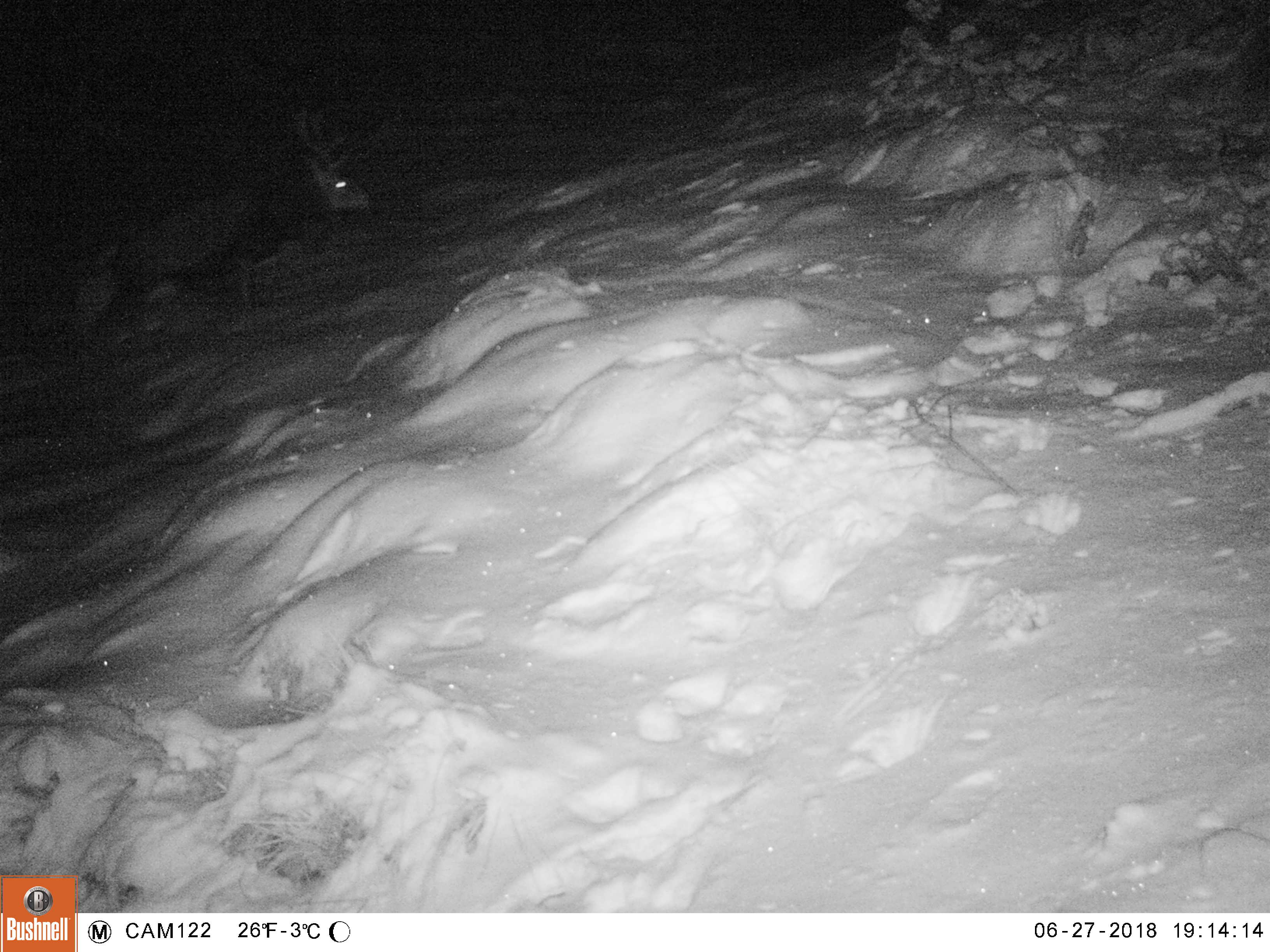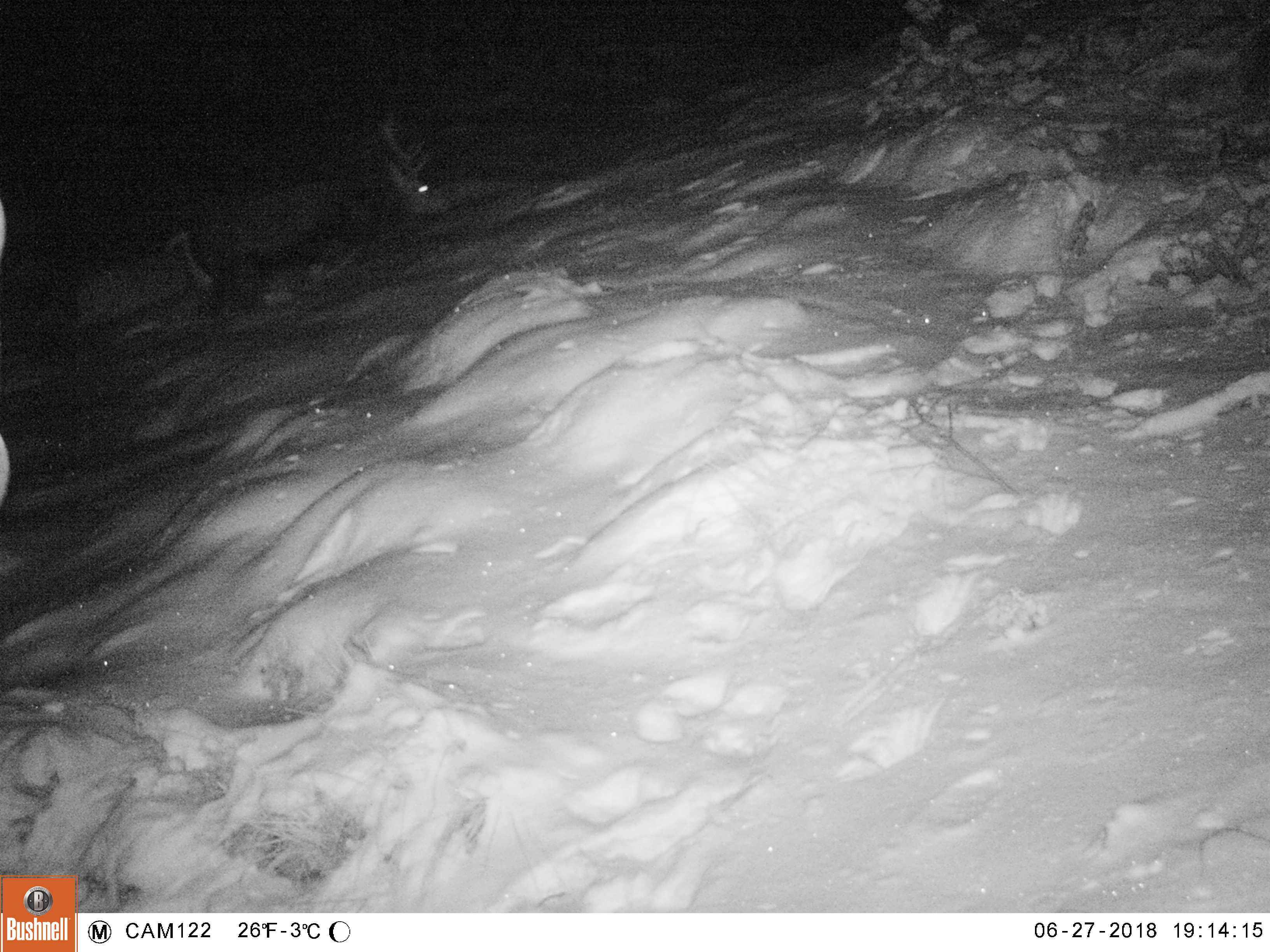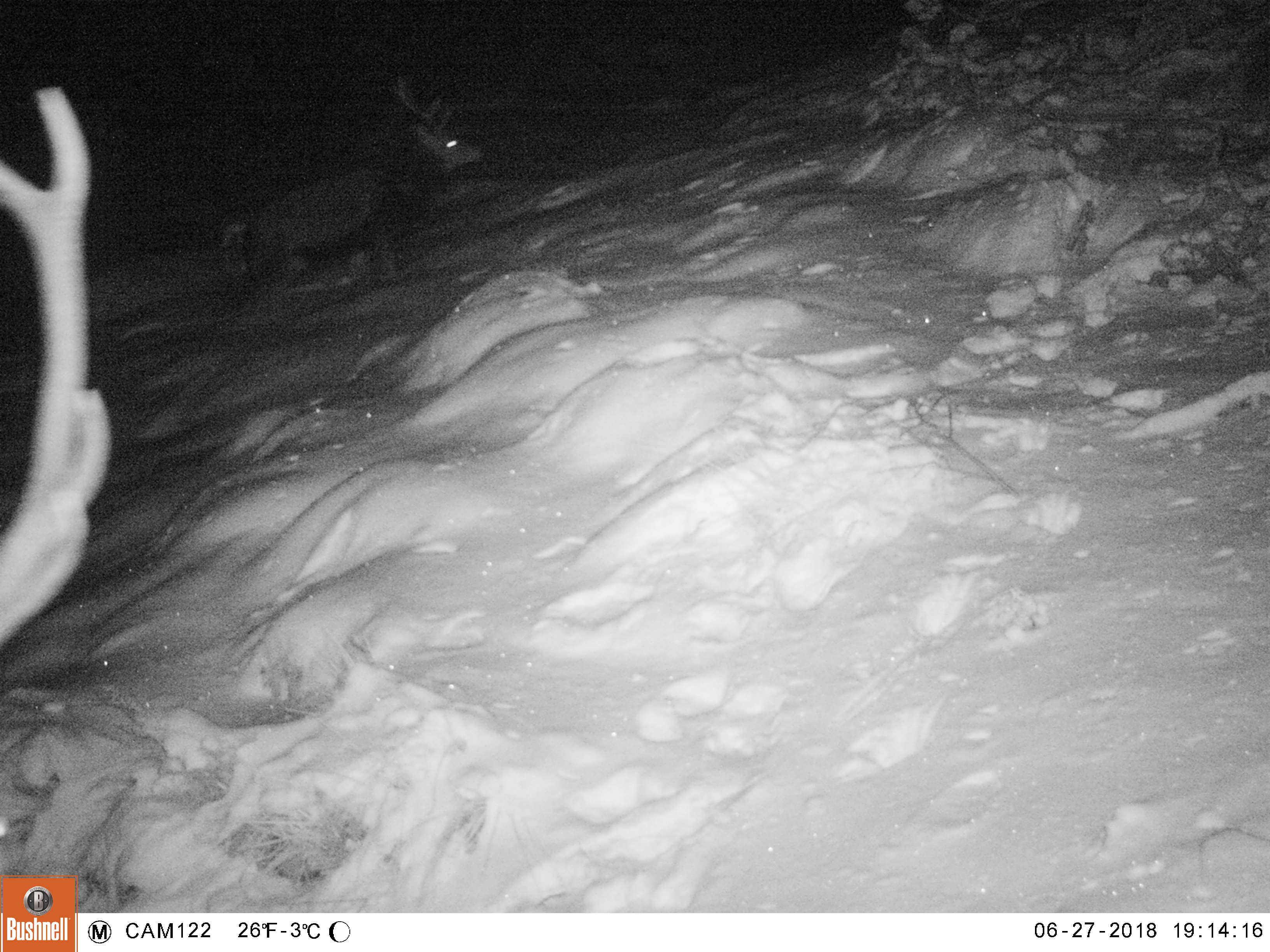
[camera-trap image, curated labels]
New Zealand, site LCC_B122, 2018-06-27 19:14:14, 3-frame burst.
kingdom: Animalia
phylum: Chordata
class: Mammalia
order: Artiodactyla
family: Cervidae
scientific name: Cervidae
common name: deer